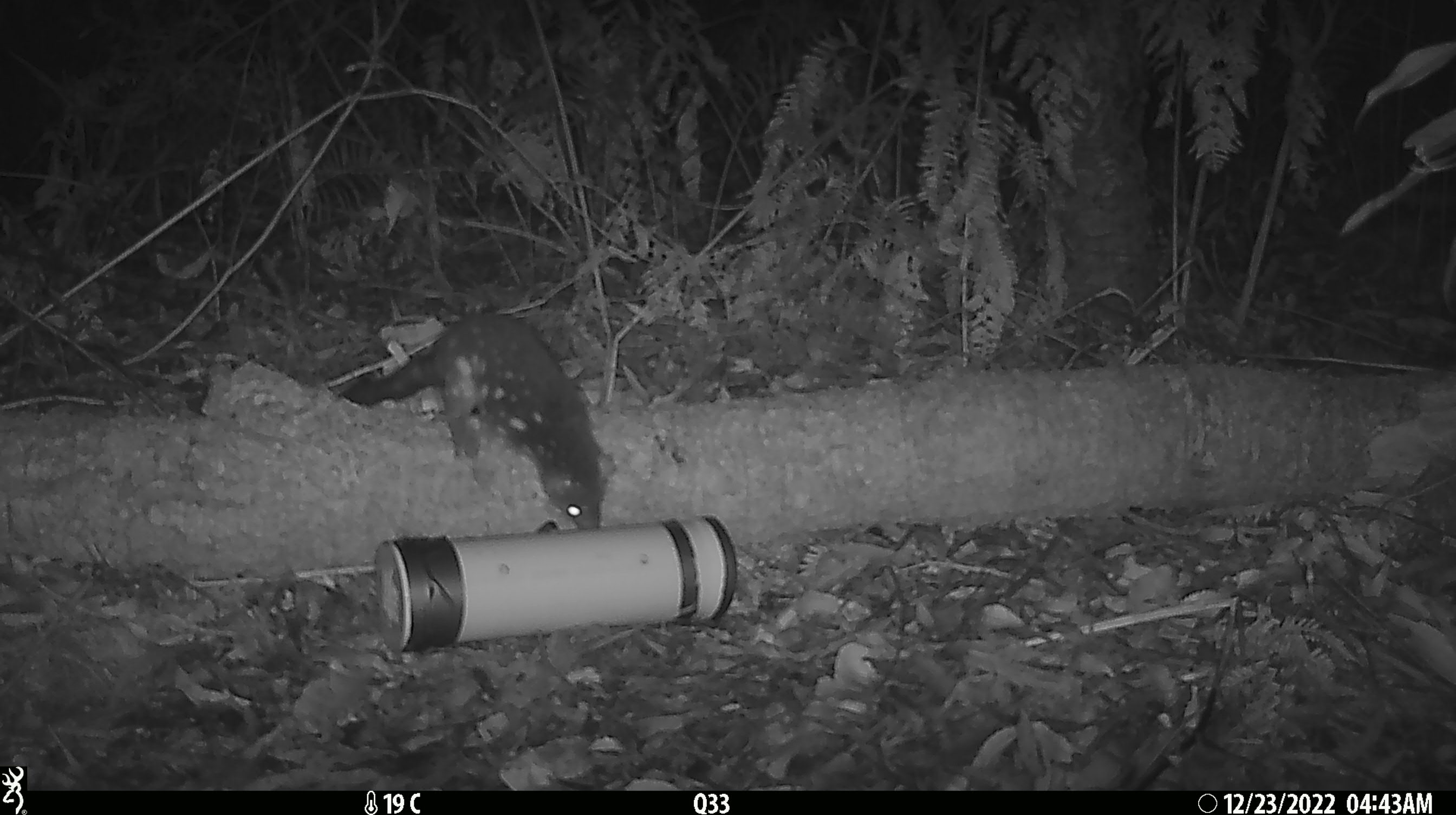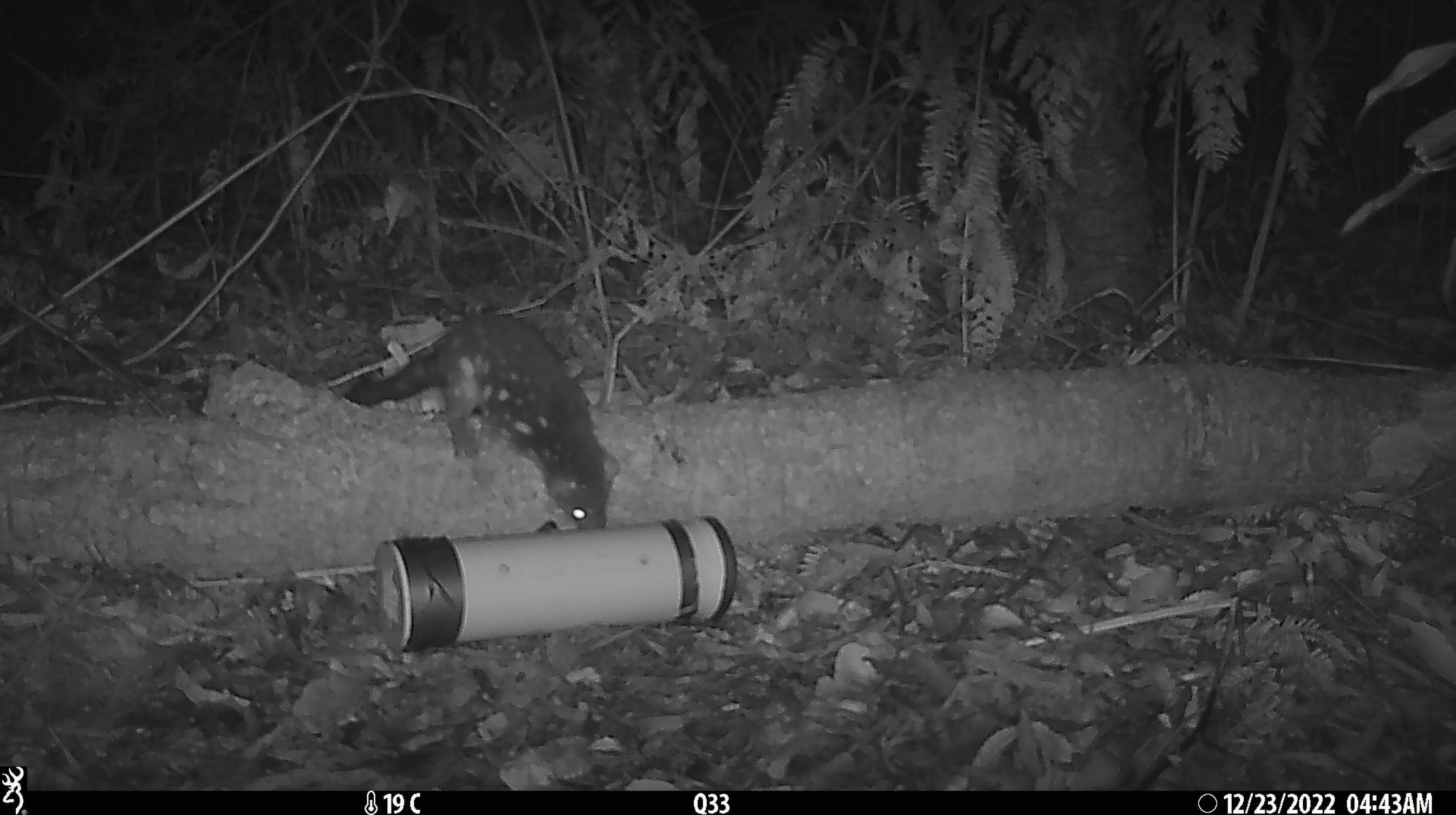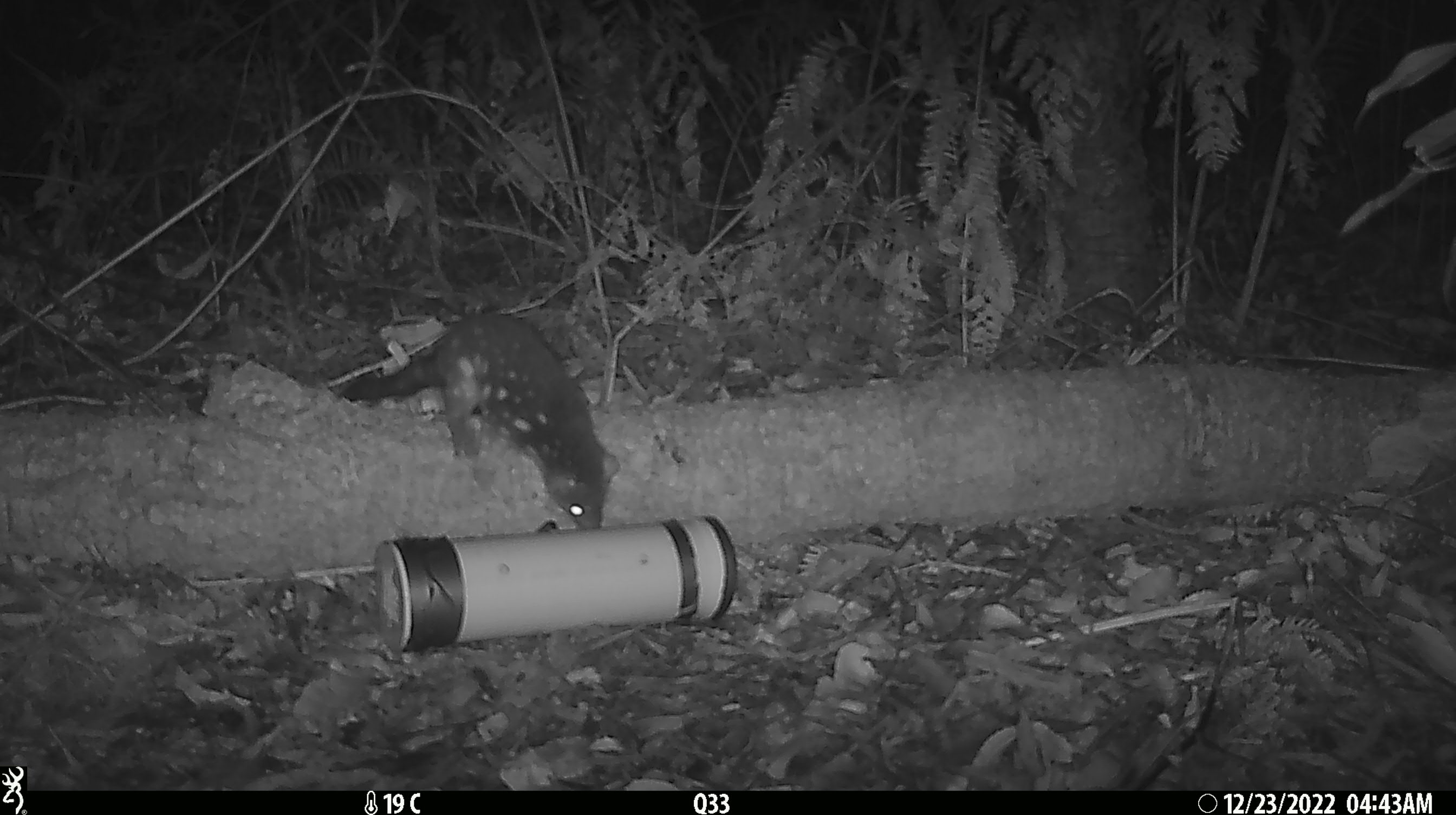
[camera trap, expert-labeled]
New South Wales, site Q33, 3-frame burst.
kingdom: Animalia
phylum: Chordata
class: Mammalia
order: Dasyuromorphia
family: Dasyuridae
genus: Dasyurus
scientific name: Dasyurus maculatus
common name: spotted-tailed quoll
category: quoll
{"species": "quoll (spotted-tailed quoll) (Dasyurus maculatus)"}